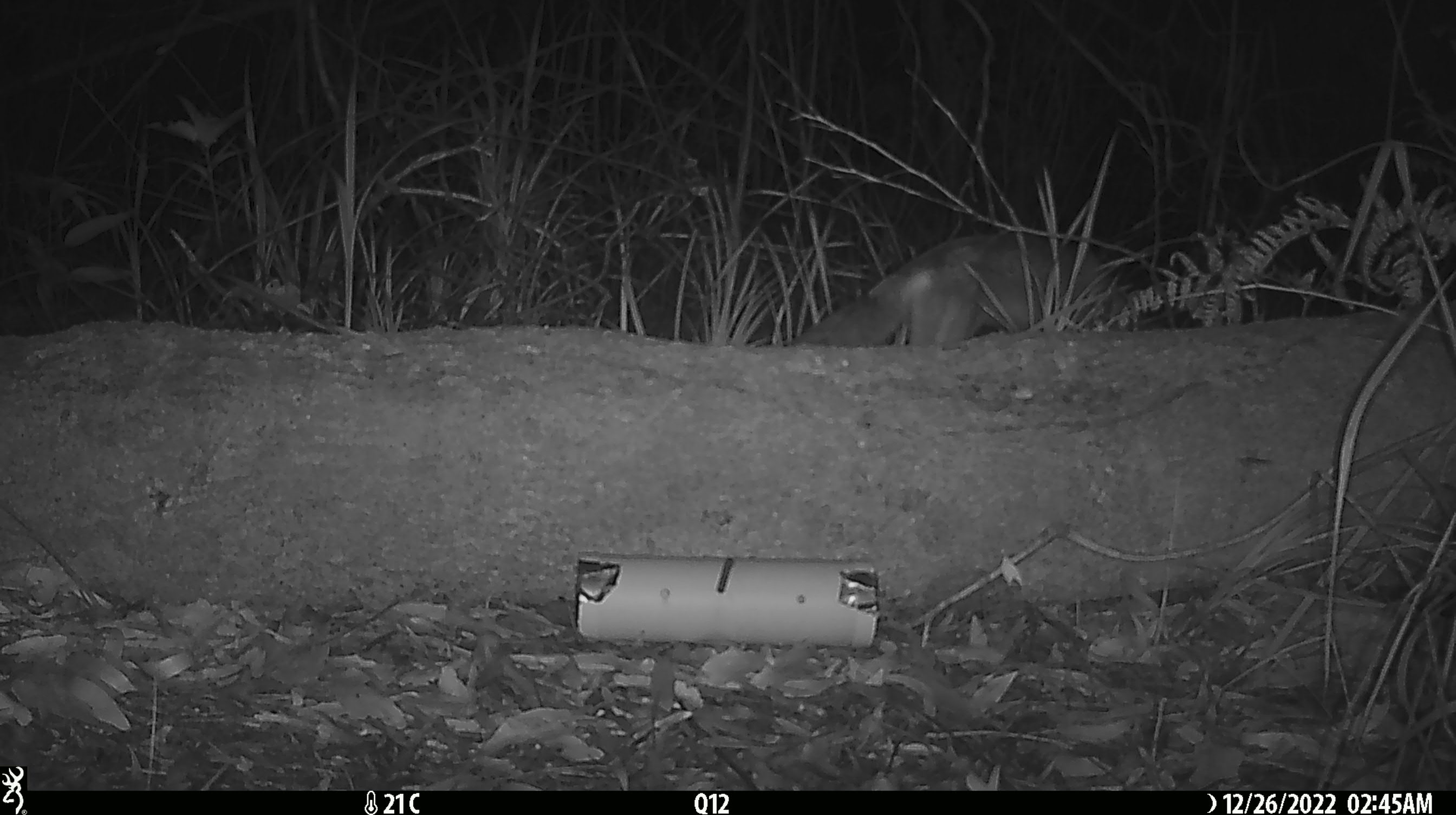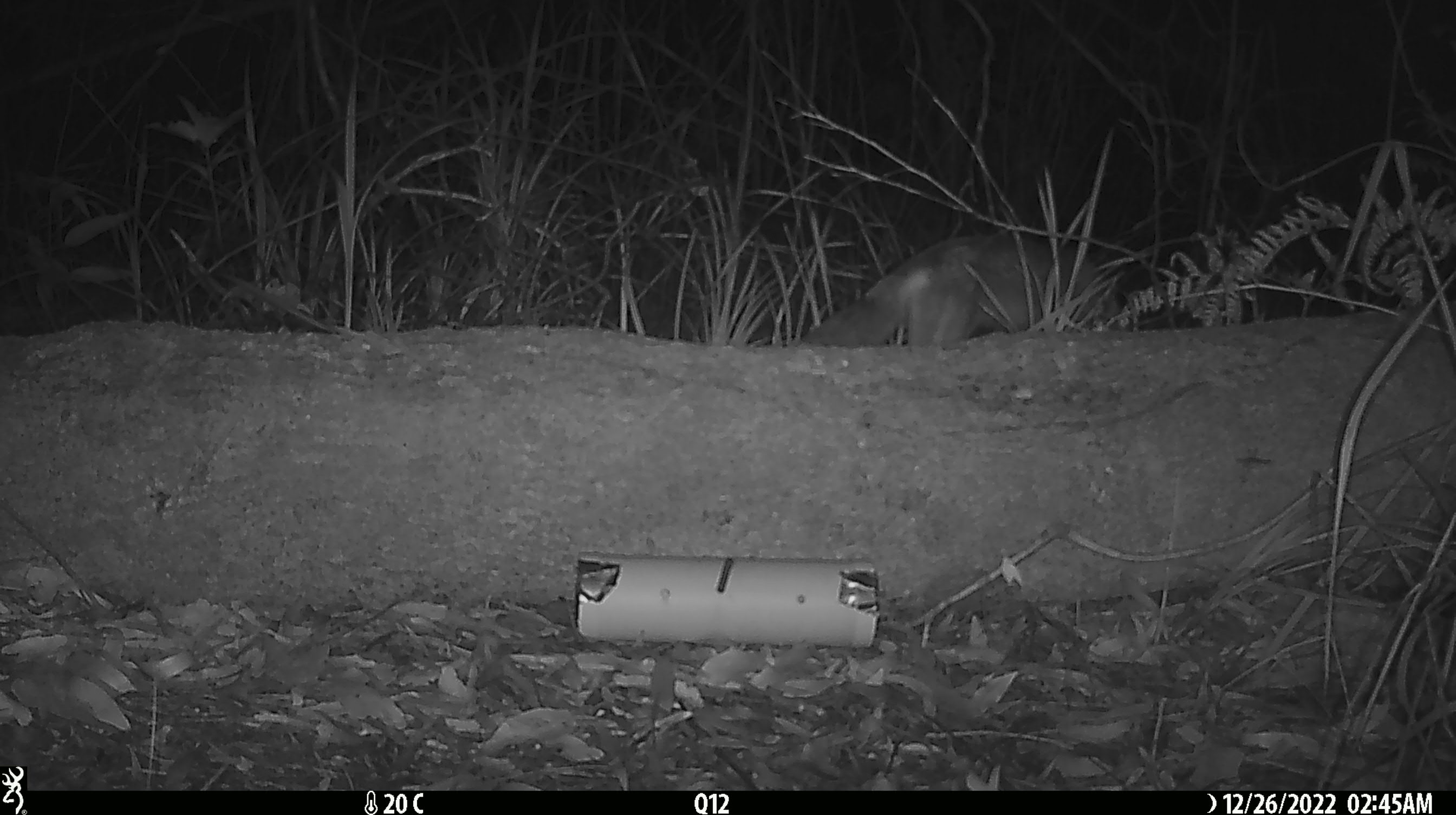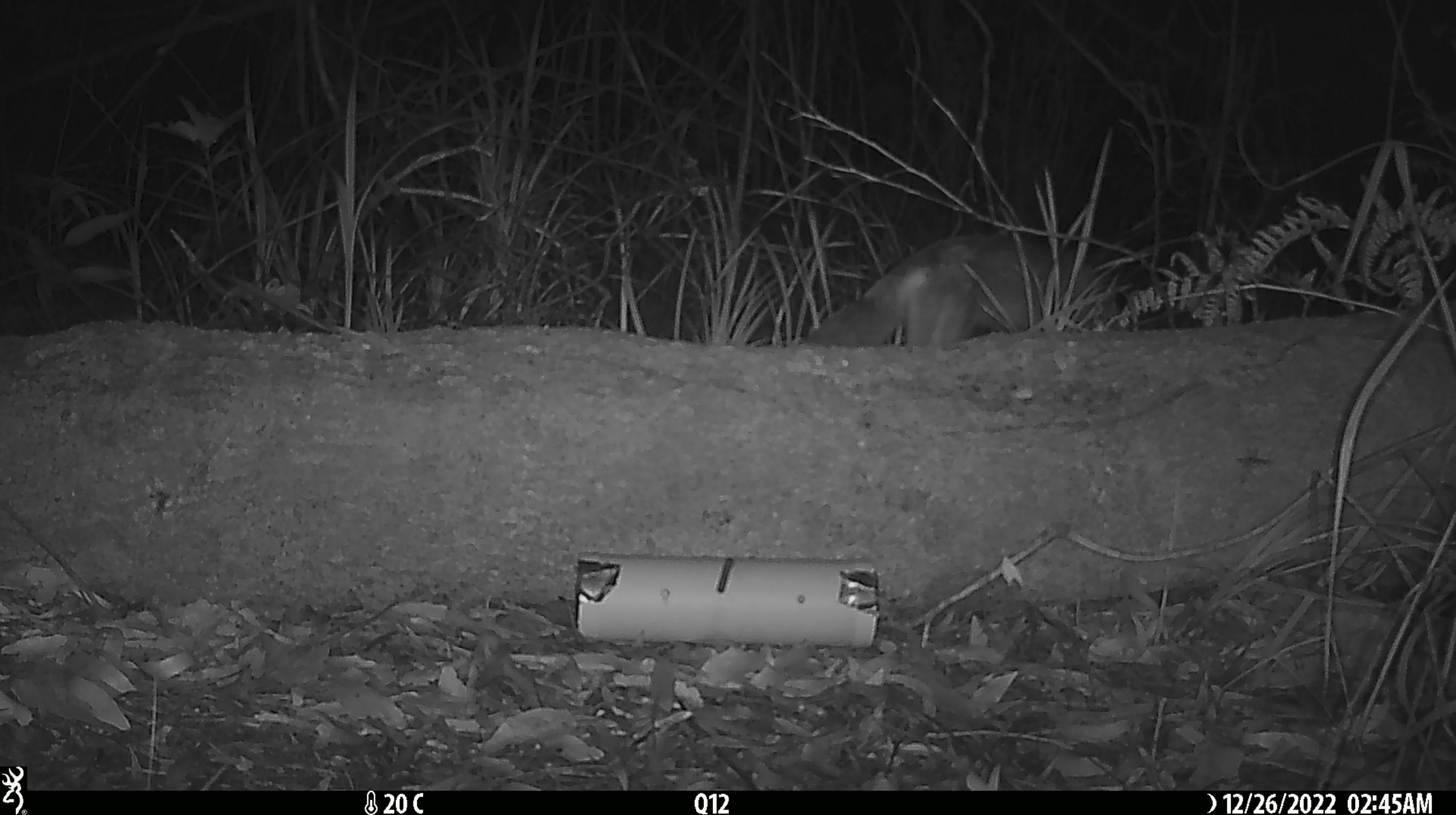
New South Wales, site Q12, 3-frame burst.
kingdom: Animalia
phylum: Chordata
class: Mammalia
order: Carnivora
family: Canidae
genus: Vulpes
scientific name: Vulpes vulpes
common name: red fox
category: fox